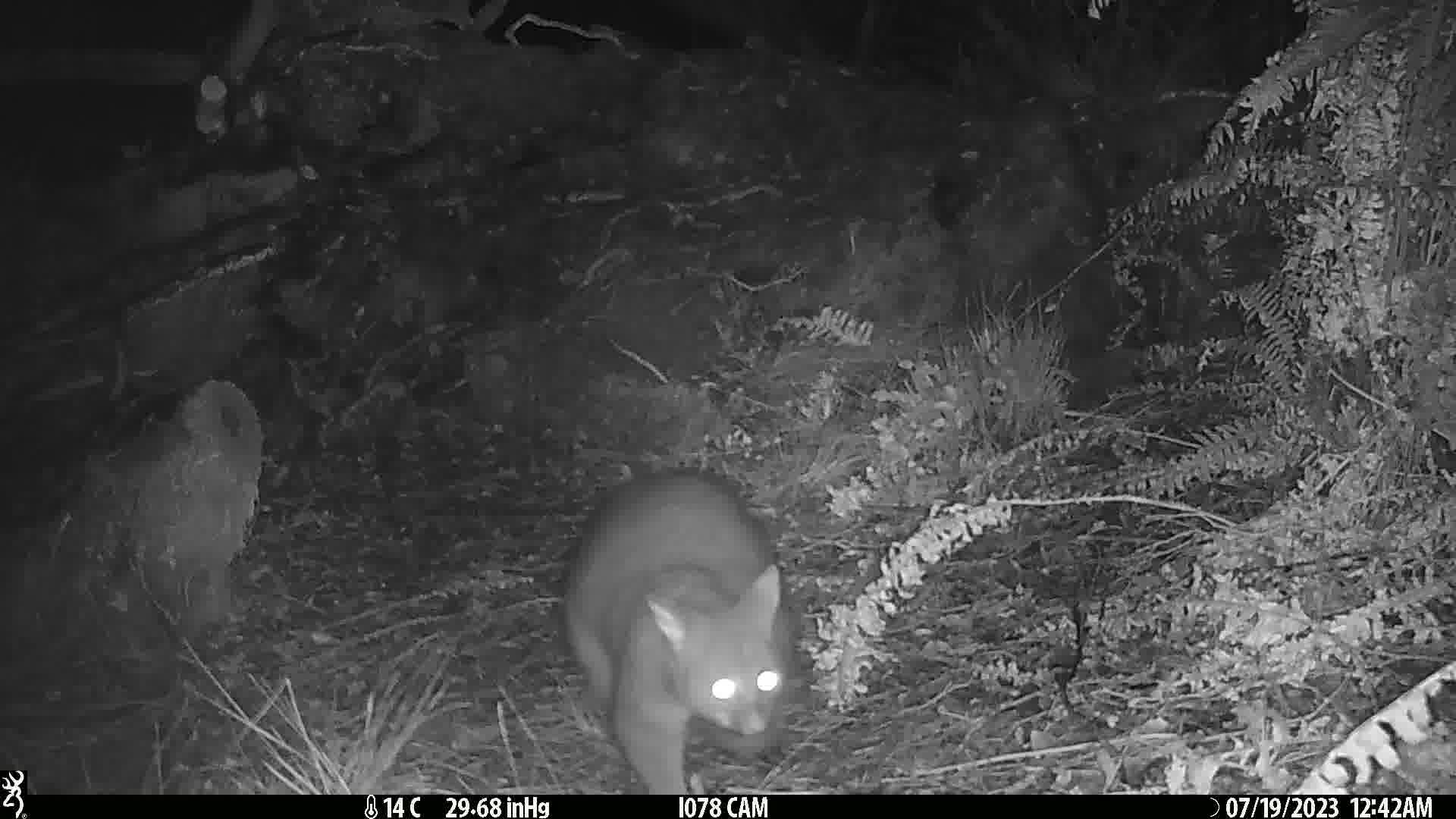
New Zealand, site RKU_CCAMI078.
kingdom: Animalia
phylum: Chordata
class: Mammalia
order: Diprotodontia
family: Phalangeridae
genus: Trichosurus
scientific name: Trichosurus vulpecula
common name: common brushtail possum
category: possum